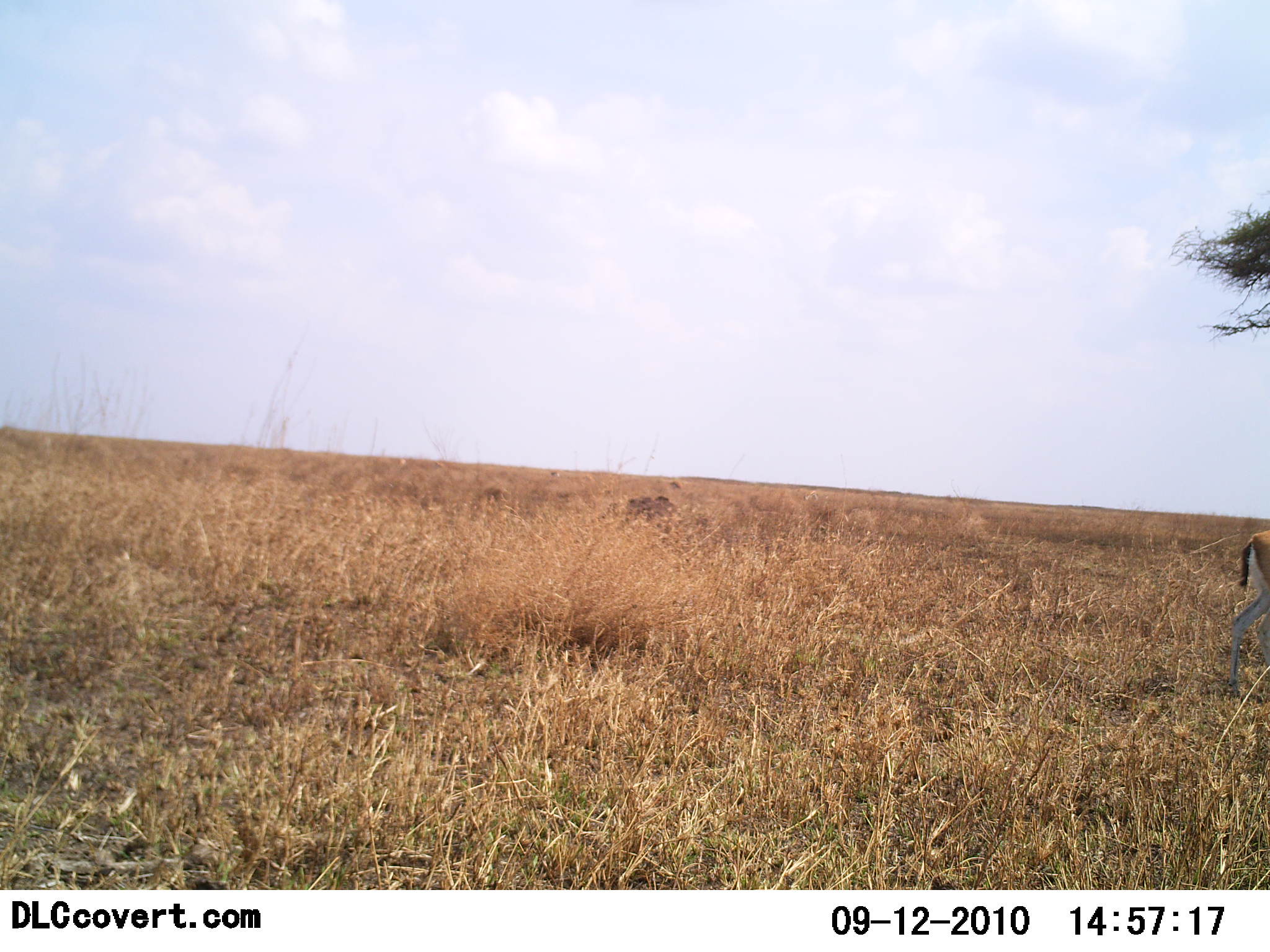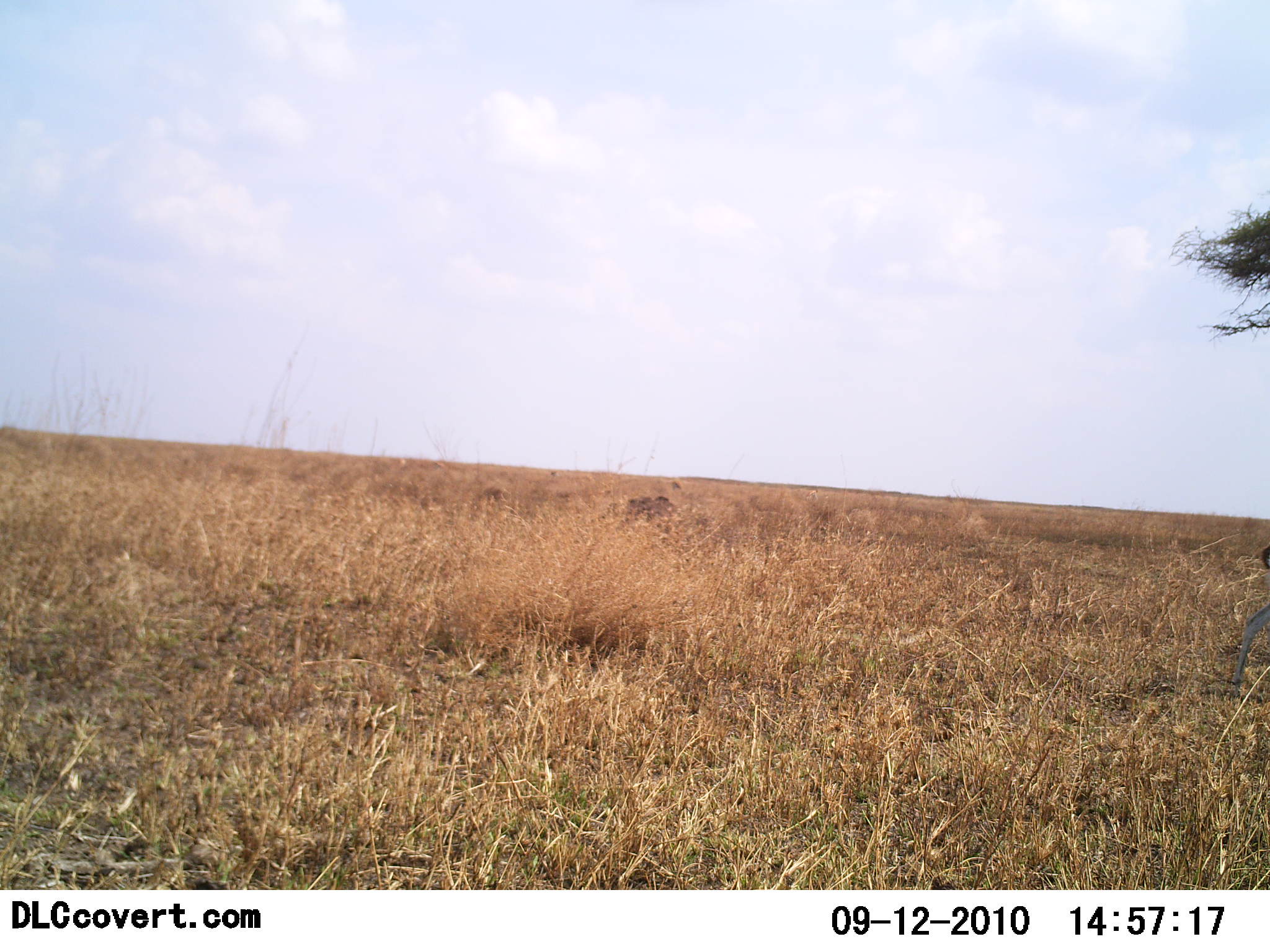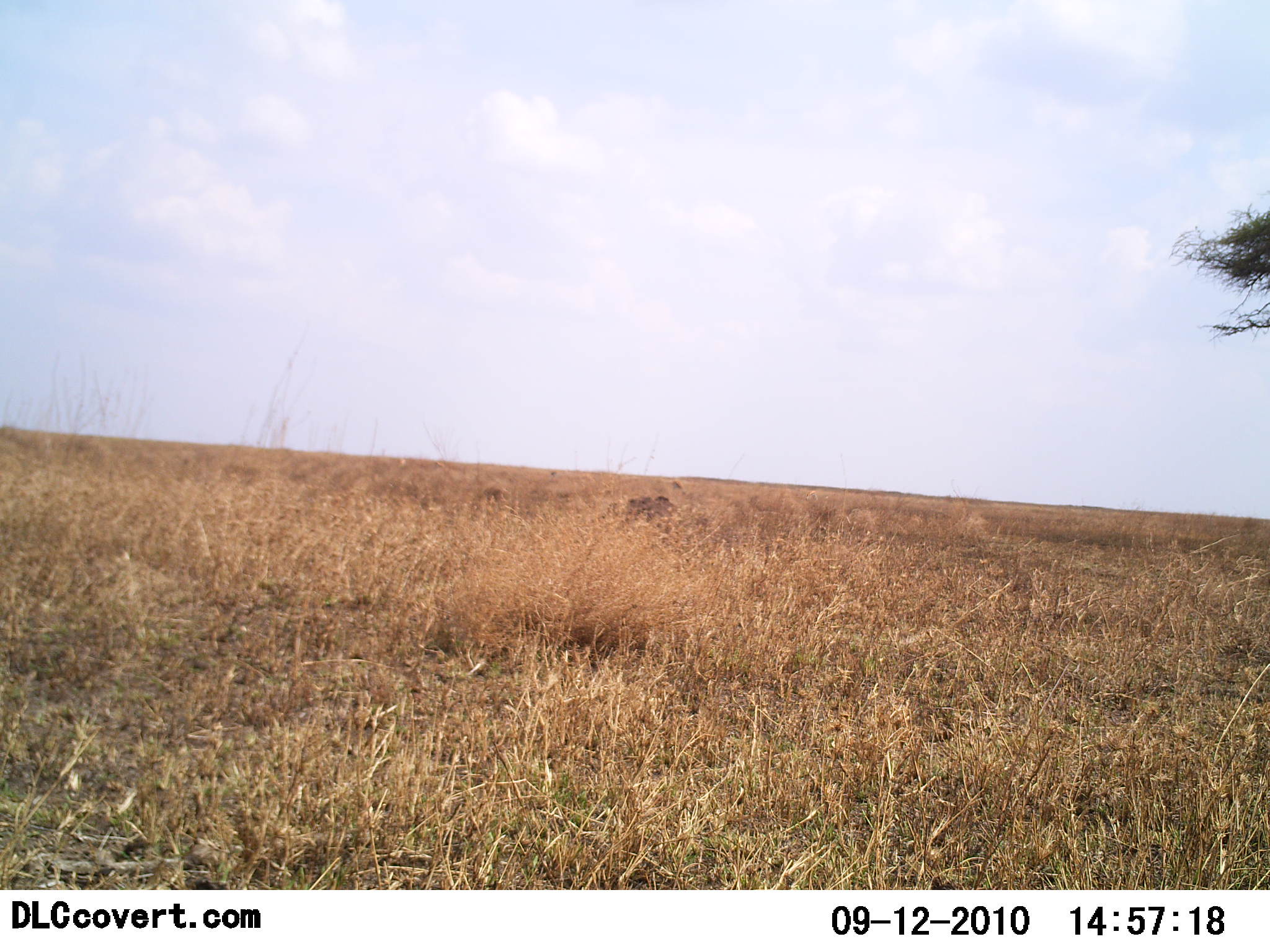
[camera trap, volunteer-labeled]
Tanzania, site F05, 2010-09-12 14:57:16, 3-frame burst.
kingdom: Animalia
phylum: Chordata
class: Mammalia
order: Artiodactyla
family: Bovidae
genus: Eudorcas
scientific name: Eudorcas thomsonii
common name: thomson's gazelle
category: gazellethomsons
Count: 1.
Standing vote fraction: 8%.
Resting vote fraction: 0%.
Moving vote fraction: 92%.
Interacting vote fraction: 0%.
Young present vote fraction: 0%.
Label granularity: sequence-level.